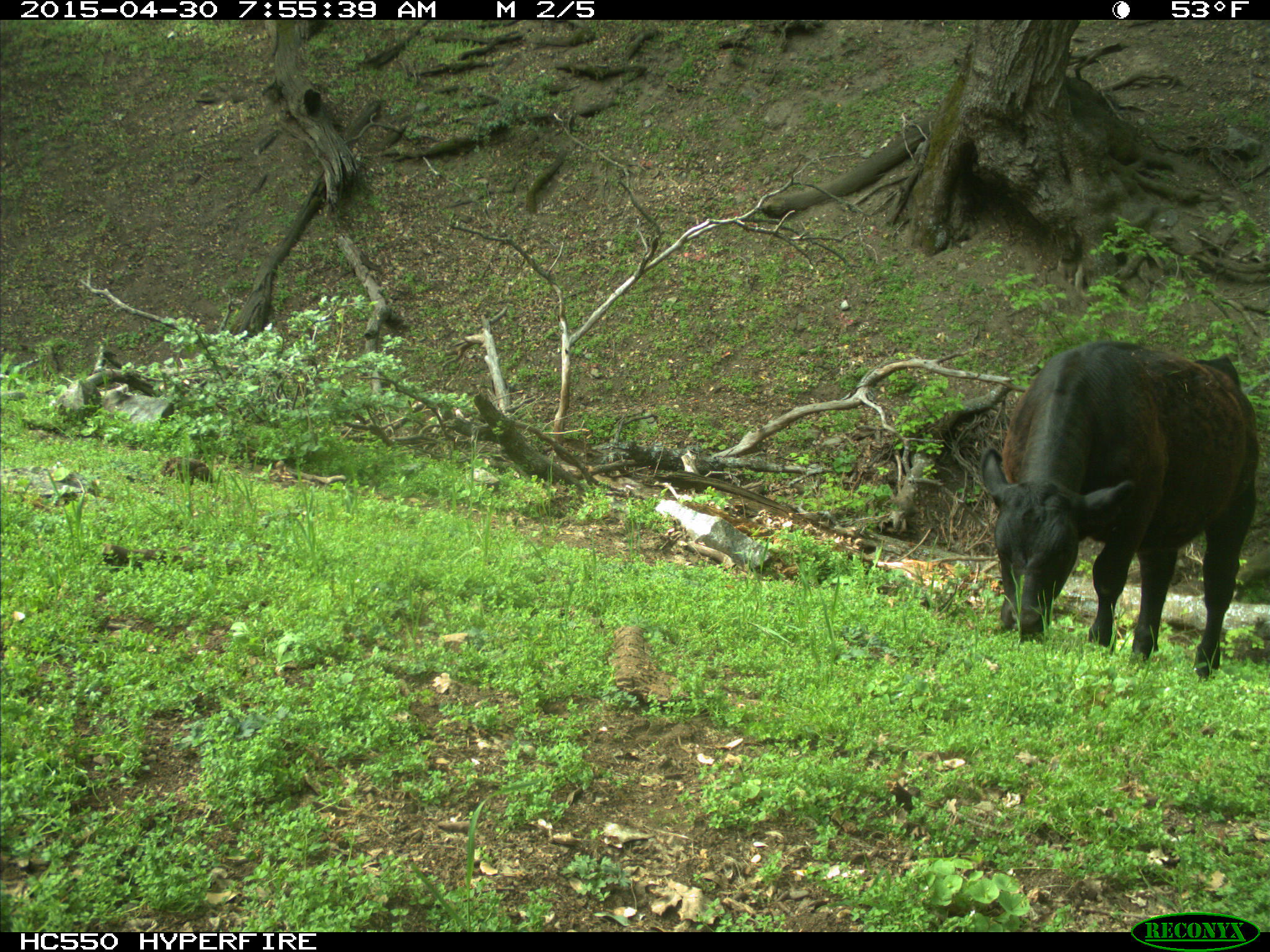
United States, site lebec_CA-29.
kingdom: Animalia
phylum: Chordata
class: Mammalia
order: Artiodactyla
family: Bovidae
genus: Bos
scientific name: Bos taurus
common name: domestic cow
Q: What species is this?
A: Bos taurus (domestic cow).